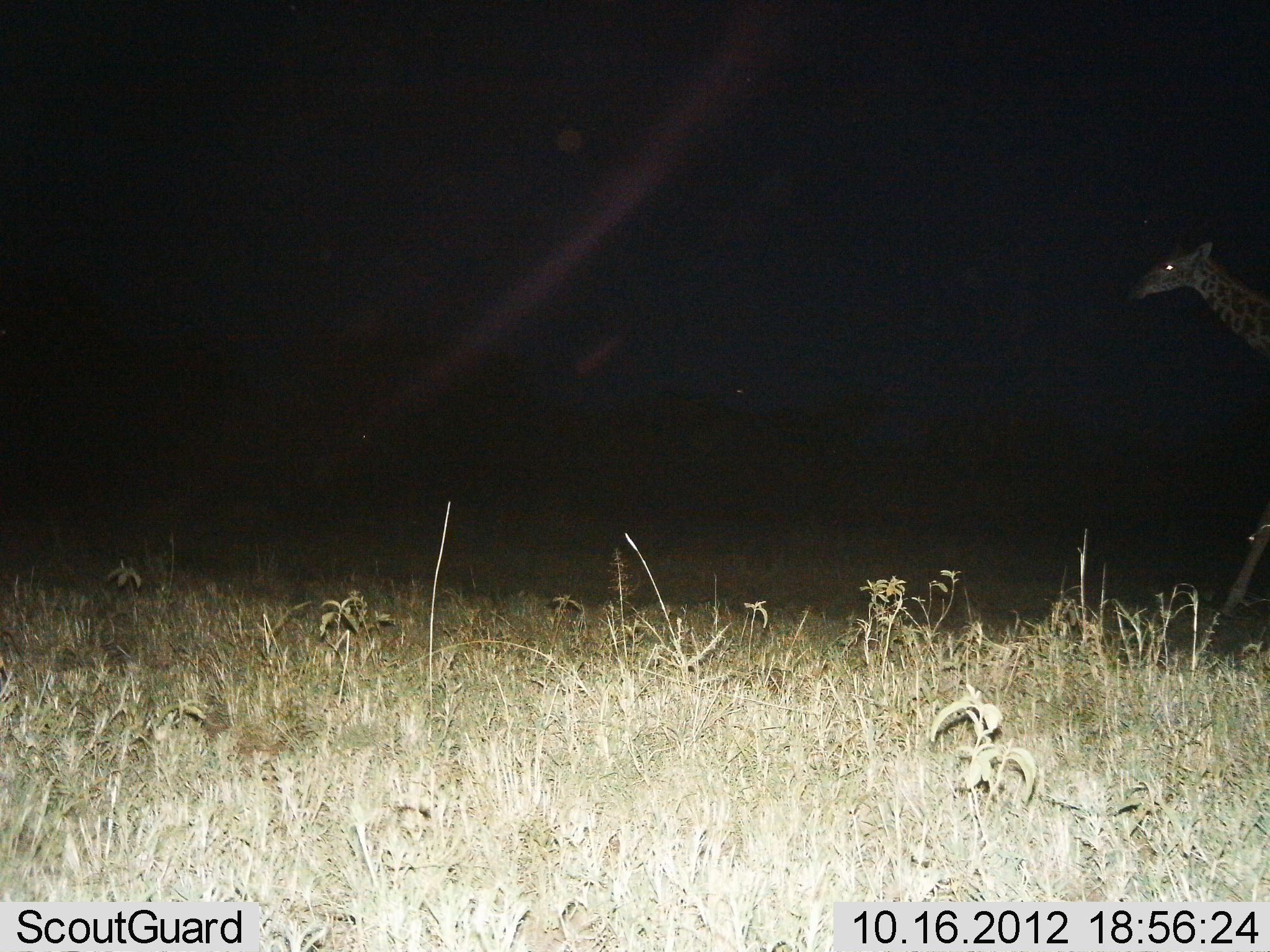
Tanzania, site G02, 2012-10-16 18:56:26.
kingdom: Animalia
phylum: Chordata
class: Mammalia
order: Artiodactyla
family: Giraffidae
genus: Giraffa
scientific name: Giraffa camelopardalis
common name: giraffe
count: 1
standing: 20%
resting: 0%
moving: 80%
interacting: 0%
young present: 0%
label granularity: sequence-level